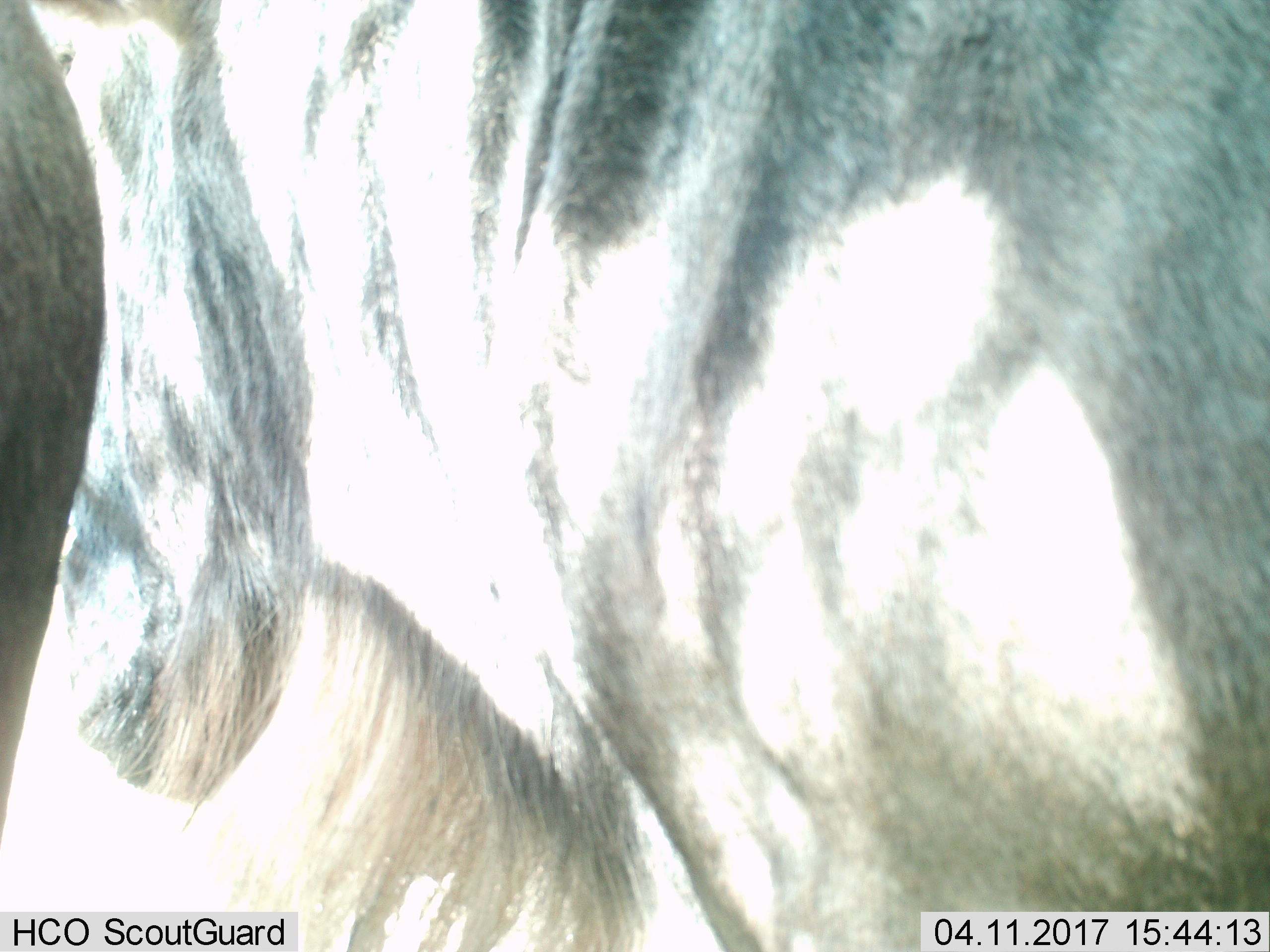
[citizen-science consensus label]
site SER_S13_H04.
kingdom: Animalia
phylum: Chordata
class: Mammalia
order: Artiodactyla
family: Bovidae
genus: Connochaetes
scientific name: Connochaetes taurinus taurinus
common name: blue wildebeest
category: wildebeestblue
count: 1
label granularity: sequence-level